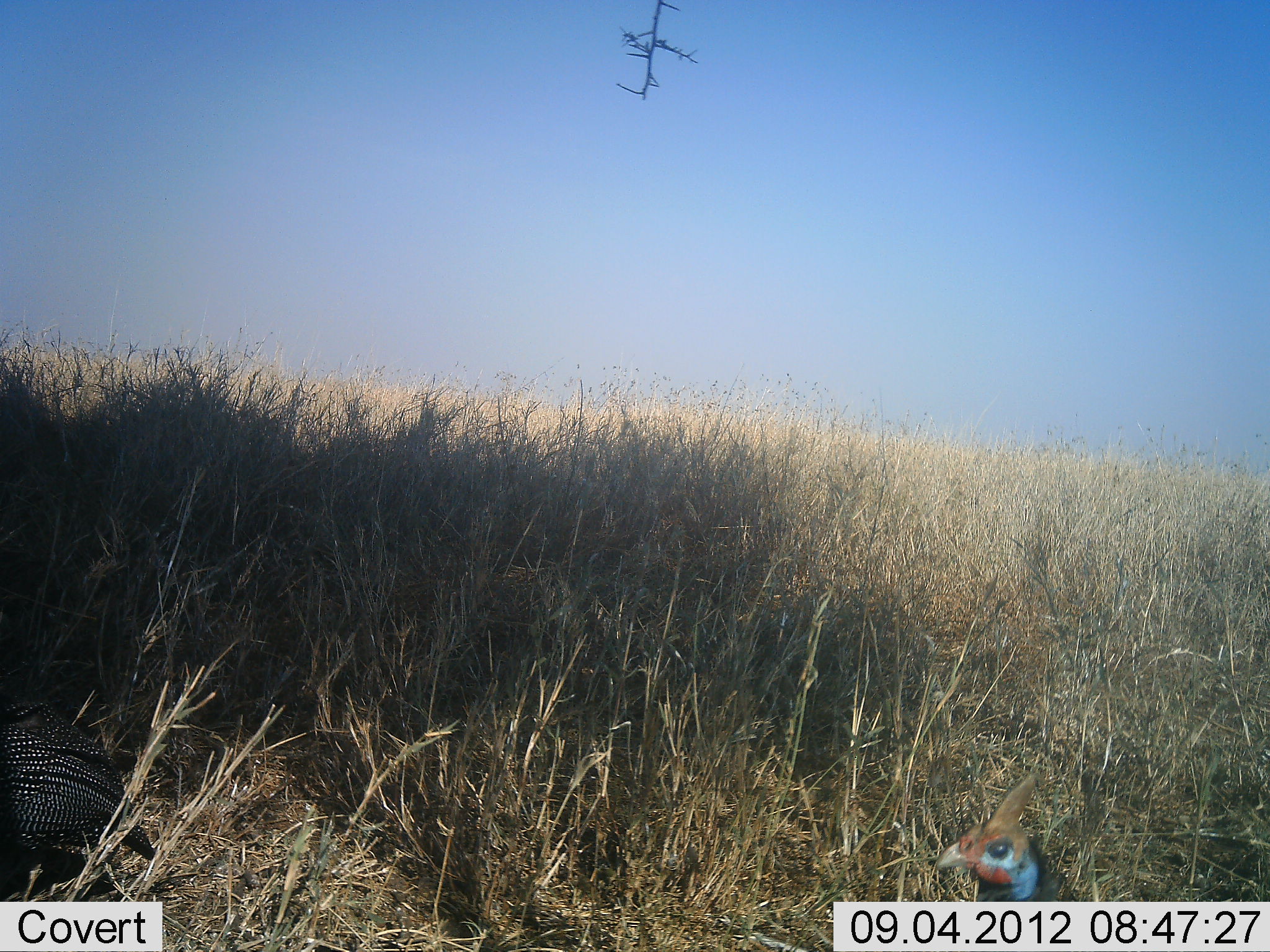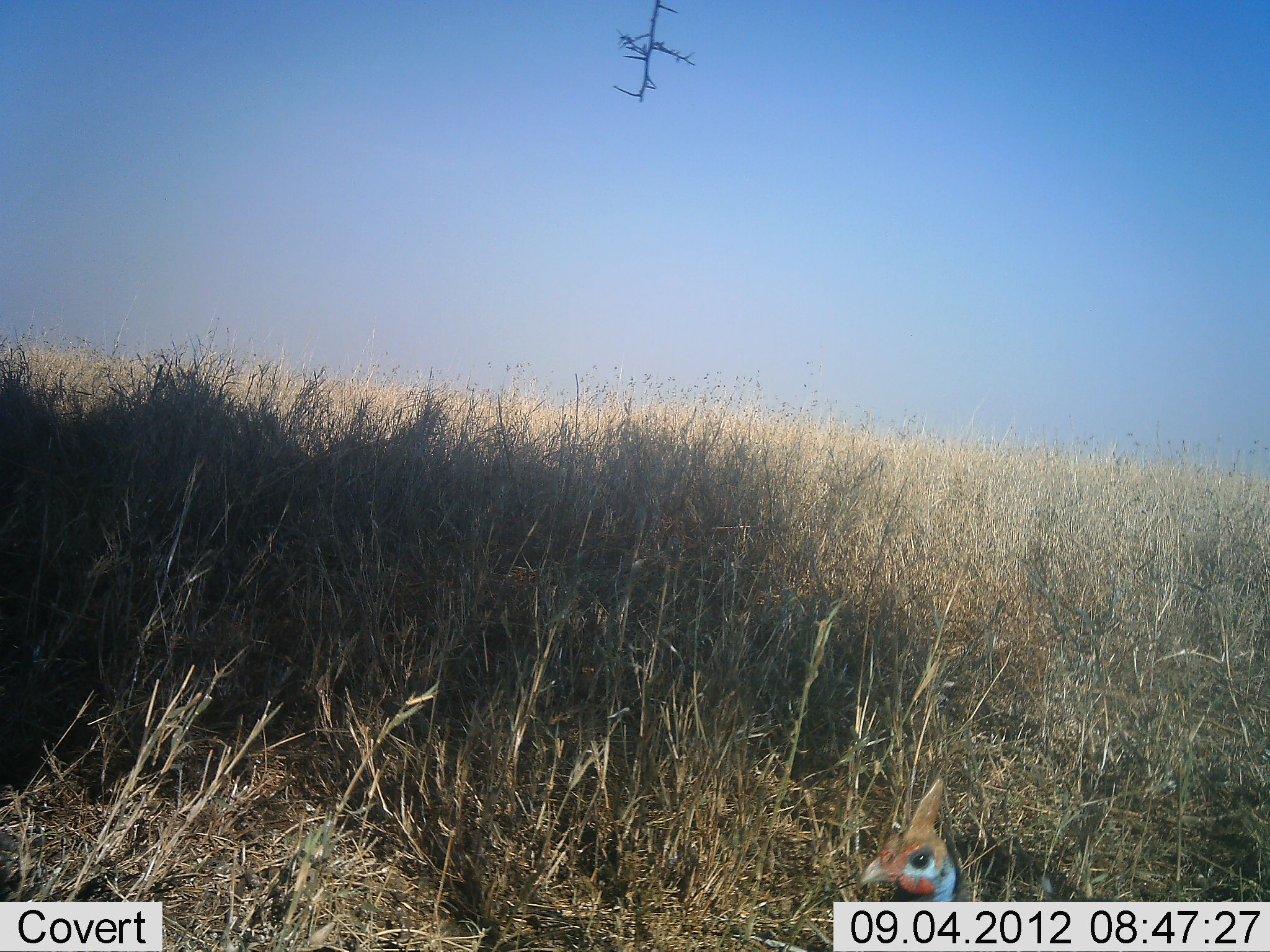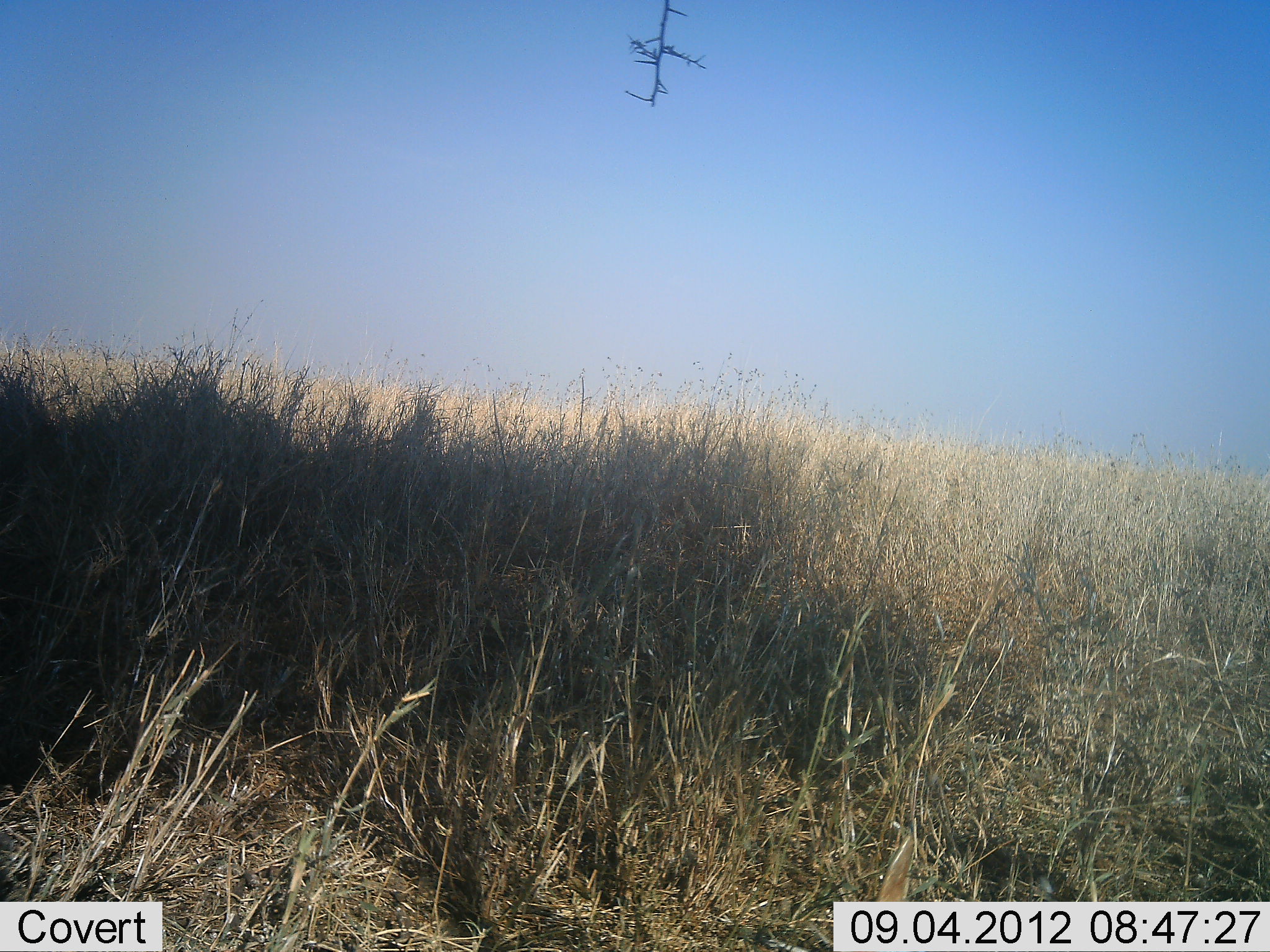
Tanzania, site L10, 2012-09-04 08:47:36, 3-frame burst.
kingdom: Animalia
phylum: Chordata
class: Aves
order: Galliformes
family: Numididae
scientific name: Numididae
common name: guinea fowl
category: guineafowl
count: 2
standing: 50%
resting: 0%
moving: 60%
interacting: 0%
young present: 0%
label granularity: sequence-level